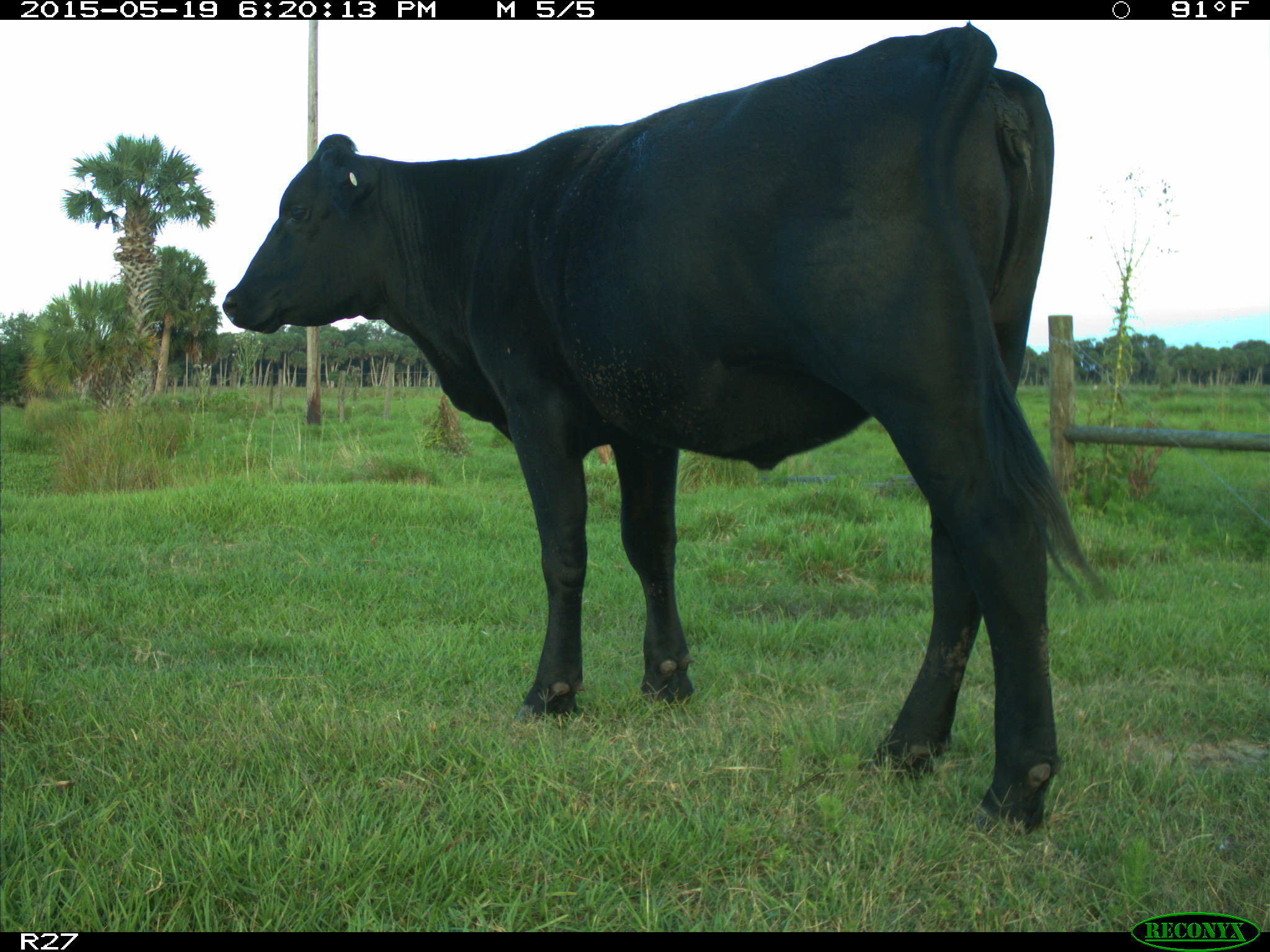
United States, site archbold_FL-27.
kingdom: Animalia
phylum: Chordata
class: Mammalia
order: Artiodactyla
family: Bovidae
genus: Bos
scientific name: Bos taurus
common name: domestic cow